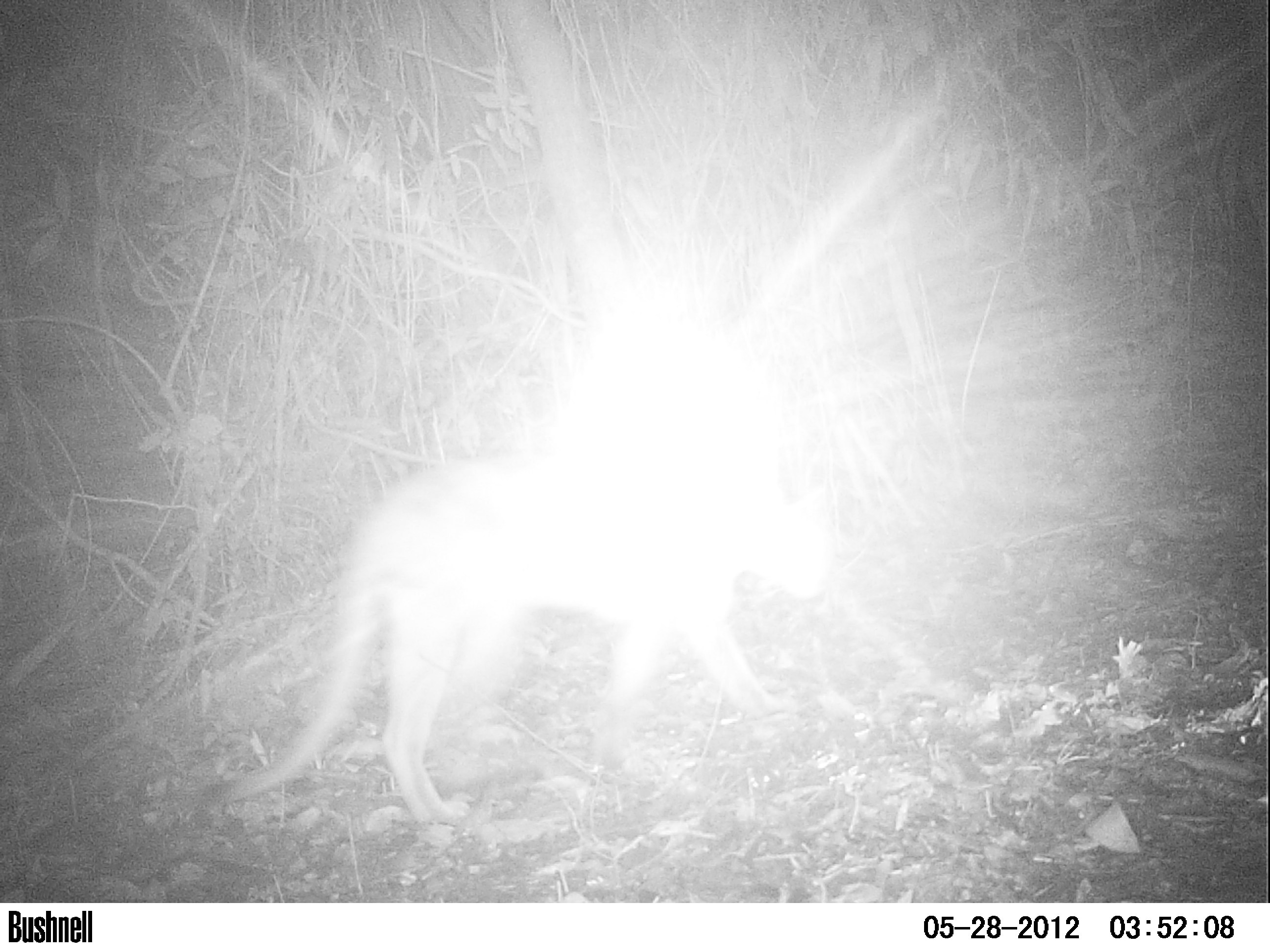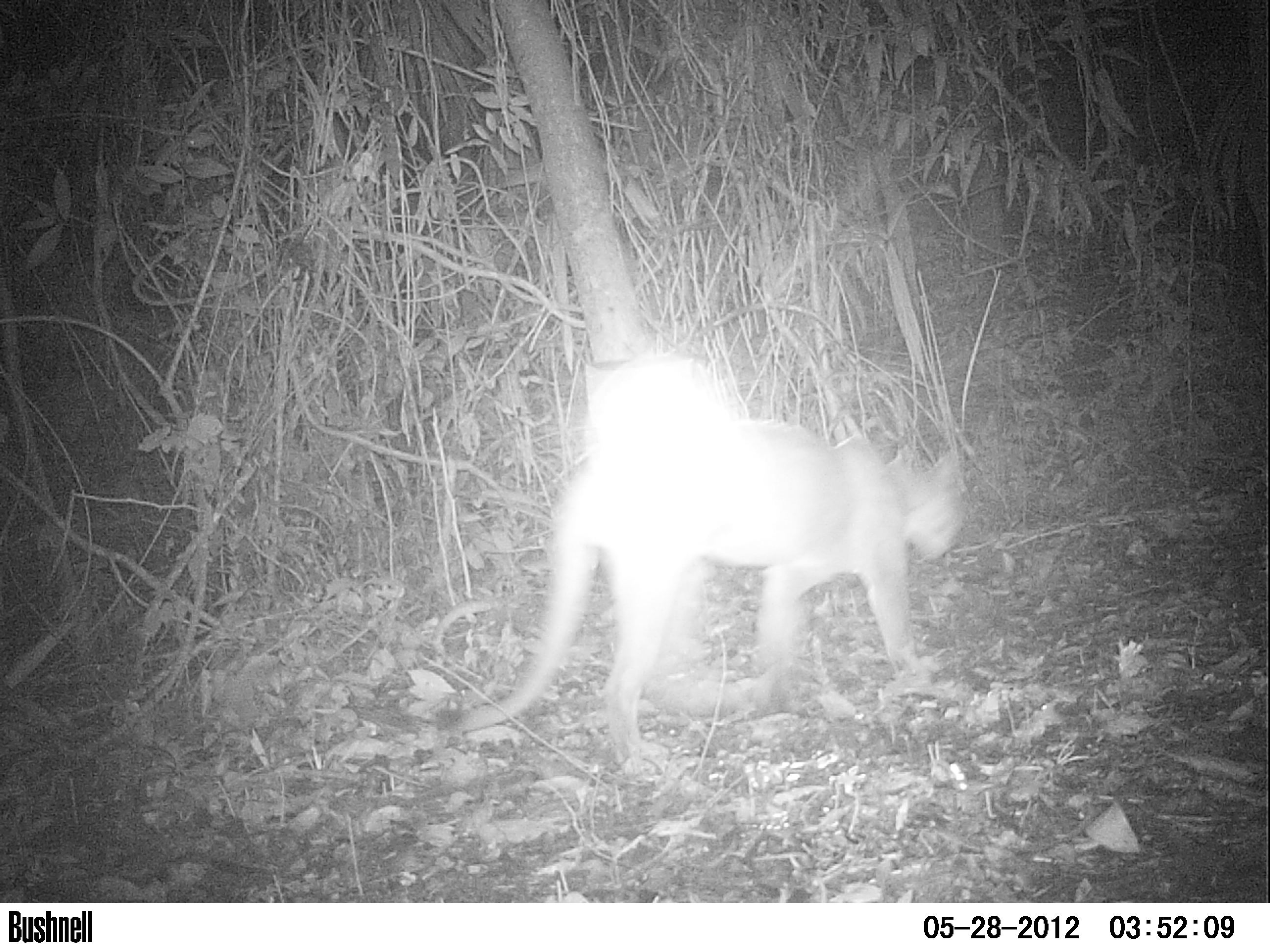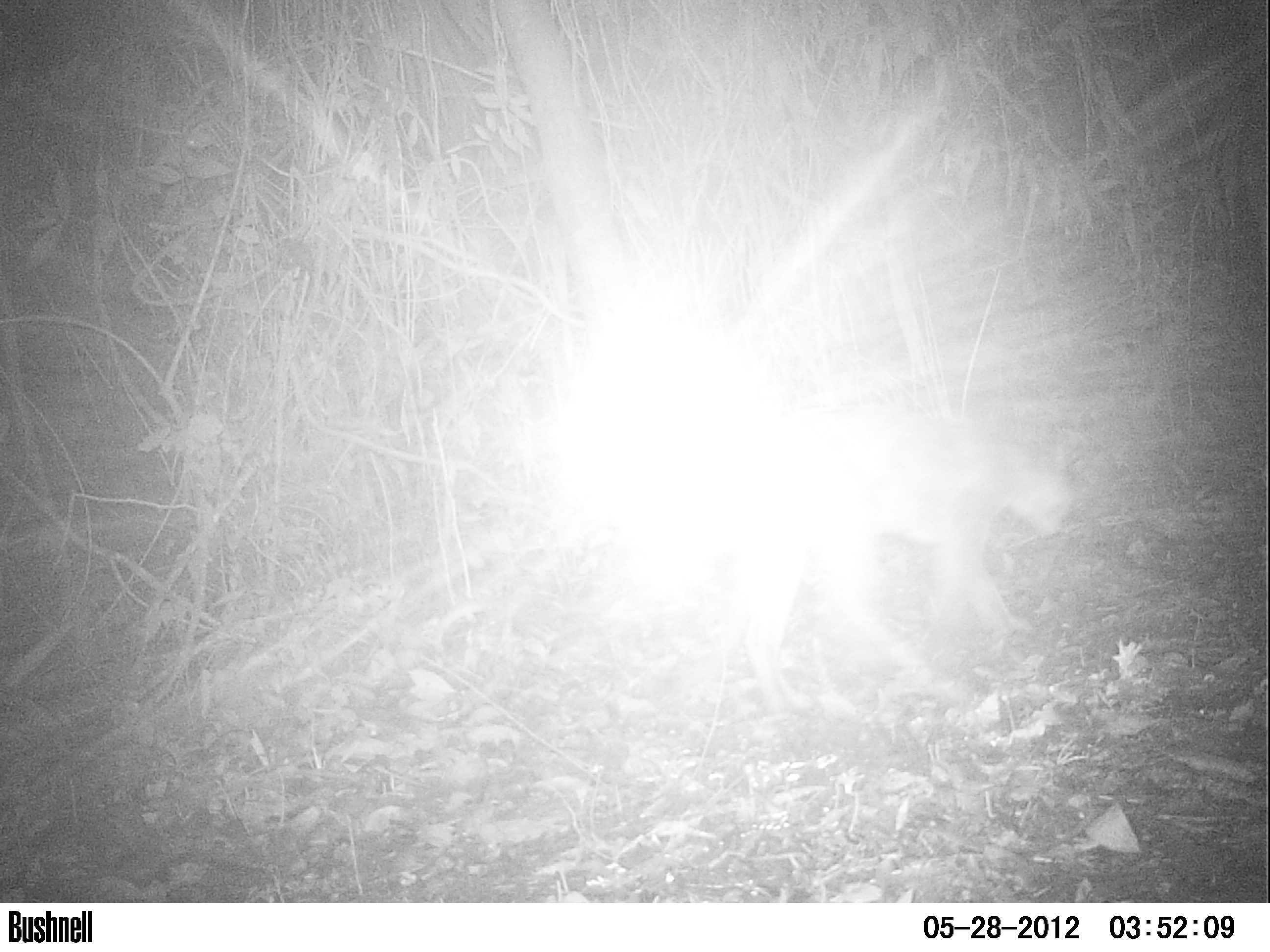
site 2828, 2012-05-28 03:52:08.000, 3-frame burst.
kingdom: Animalia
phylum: Chordata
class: Mammalia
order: Carnivora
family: Felidae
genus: Puma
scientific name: Puma concolor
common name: mountain lion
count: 1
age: adult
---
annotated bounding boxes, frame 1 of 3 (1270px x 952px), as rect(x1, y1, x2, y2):
puma concolor: rect(207, 452, 835, 823)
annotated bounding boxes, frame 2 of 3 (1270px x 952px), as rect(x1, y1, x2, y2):
puma concolor: rect(439, 415, 965, 769)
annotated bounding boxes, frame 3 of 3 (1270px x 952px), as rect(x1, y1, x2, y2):
puma concolor: rect(697, 411, 1078, 719)